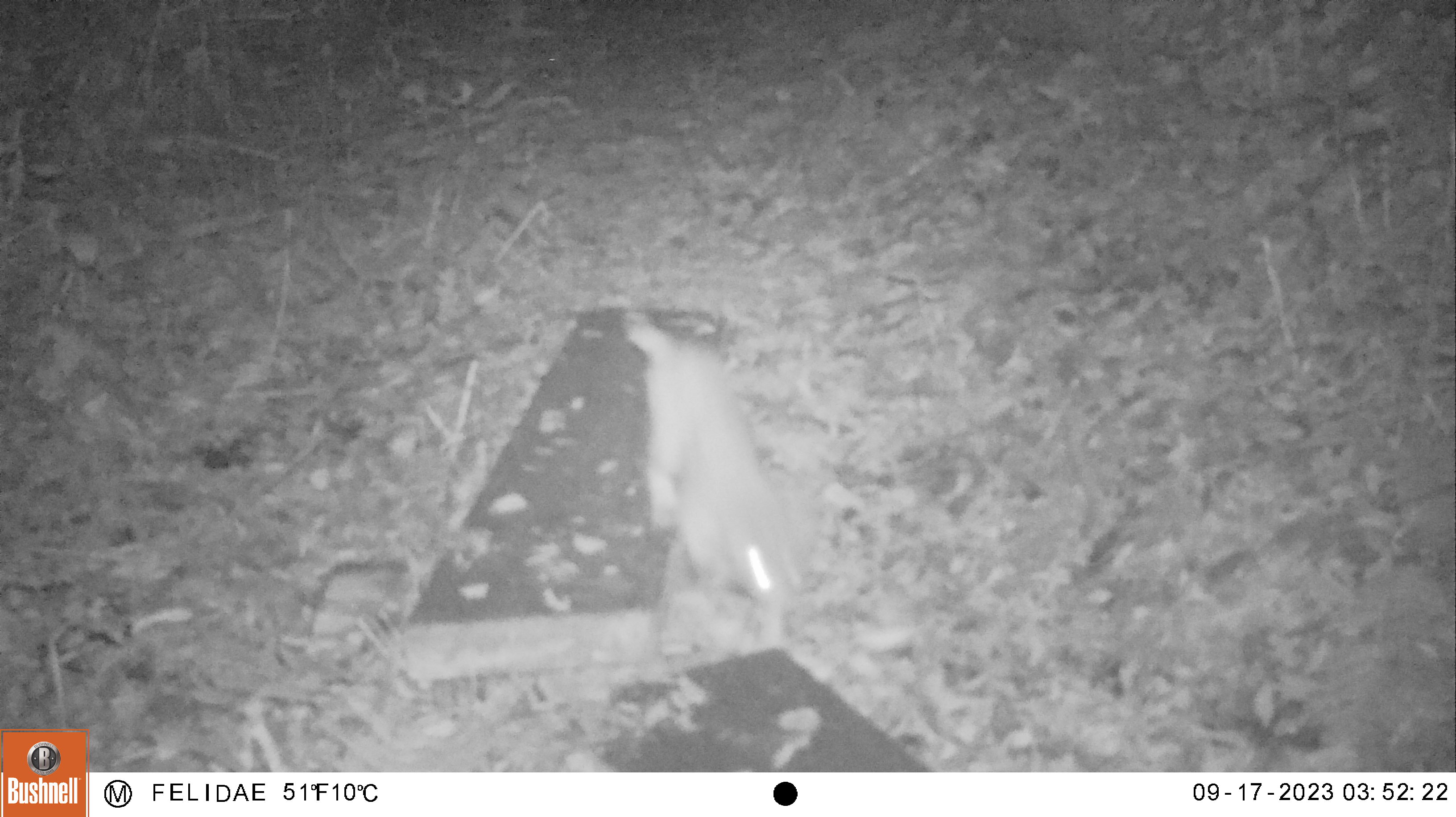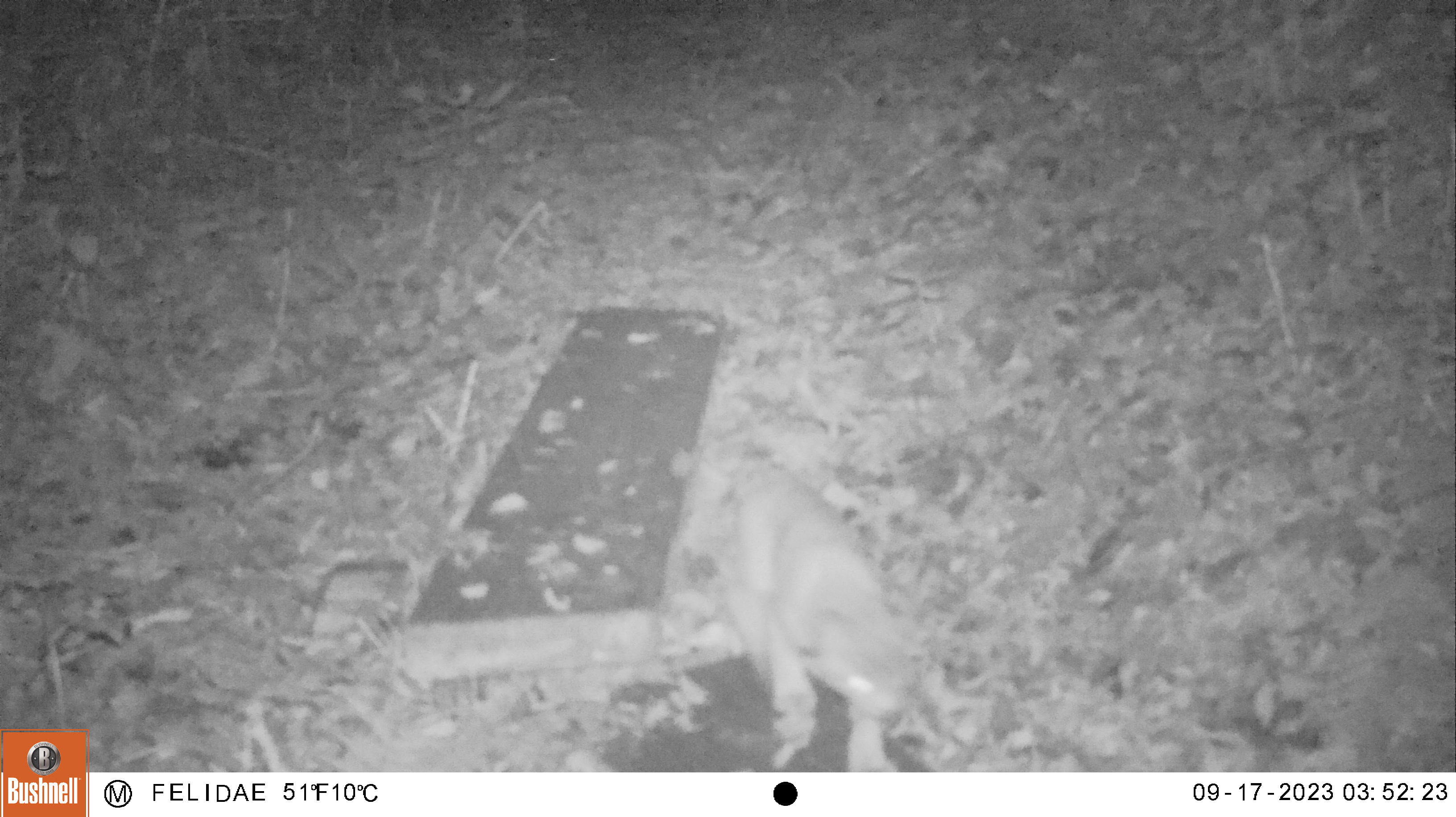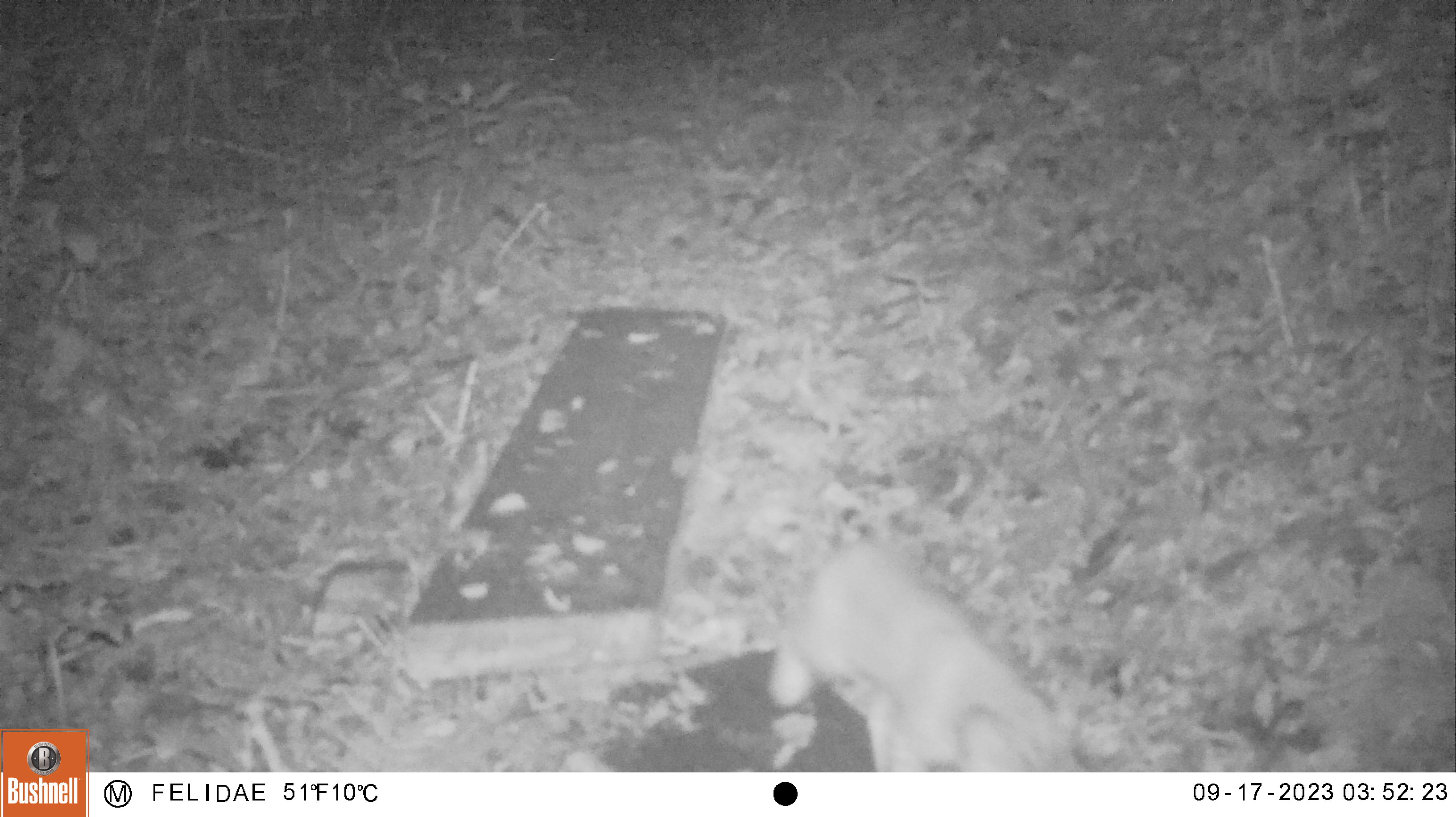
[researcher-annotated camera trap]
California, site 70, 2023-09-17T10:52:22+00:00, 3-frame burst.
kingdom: Animalia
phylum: Chordata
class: Mammalia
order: Carnivora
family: Felidae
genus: Lynx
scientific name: Lynx rufus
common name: bobcat